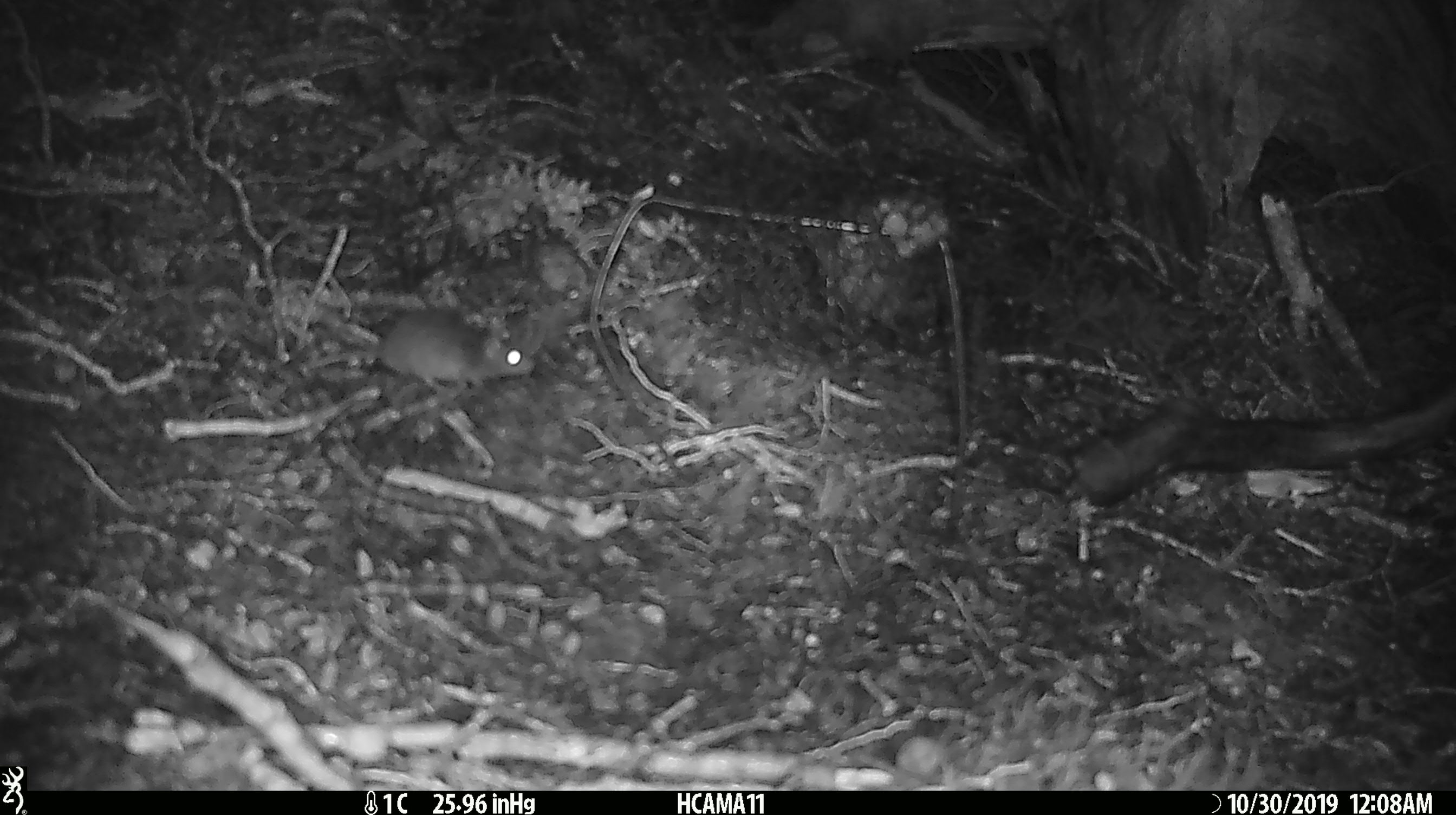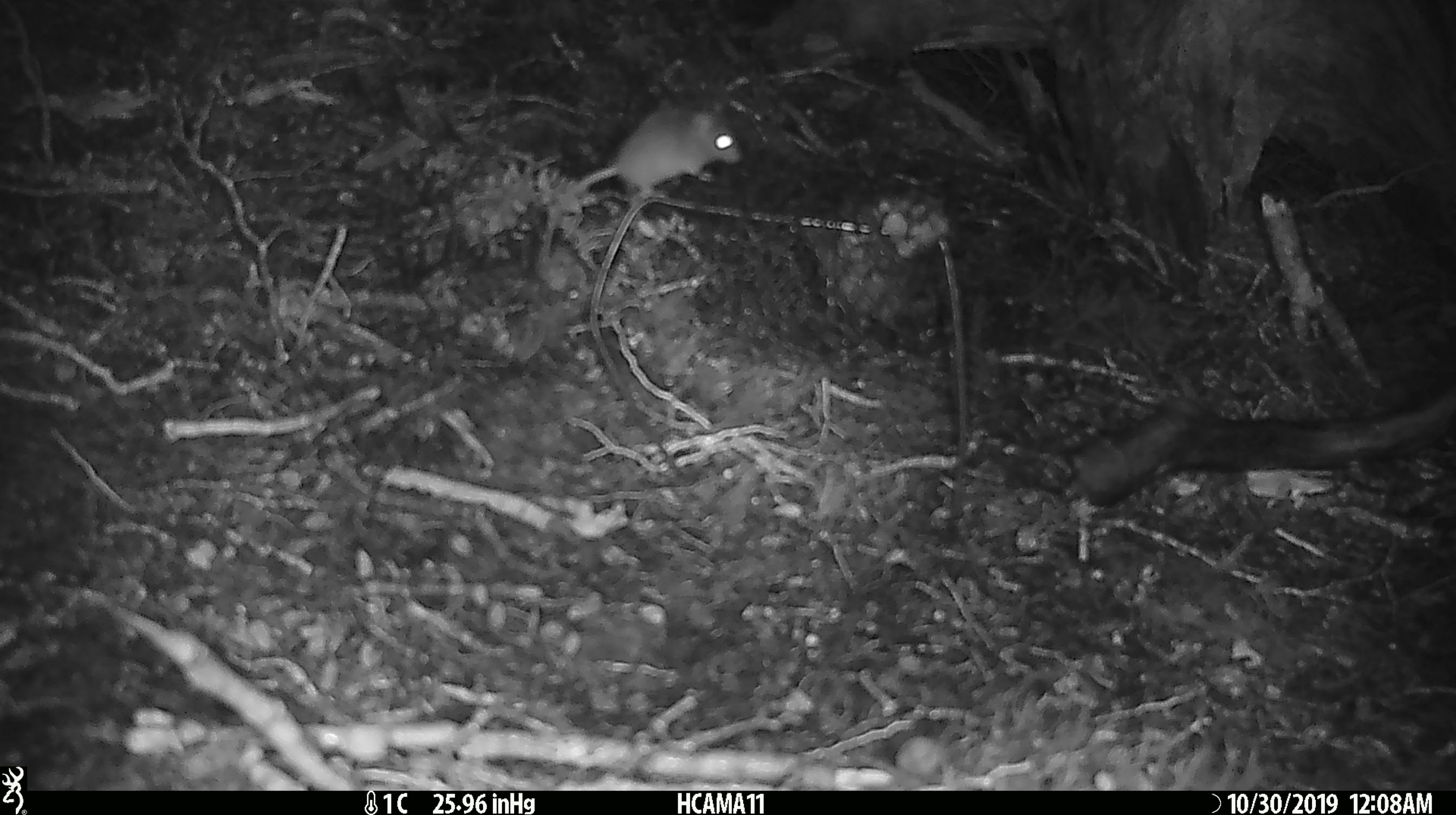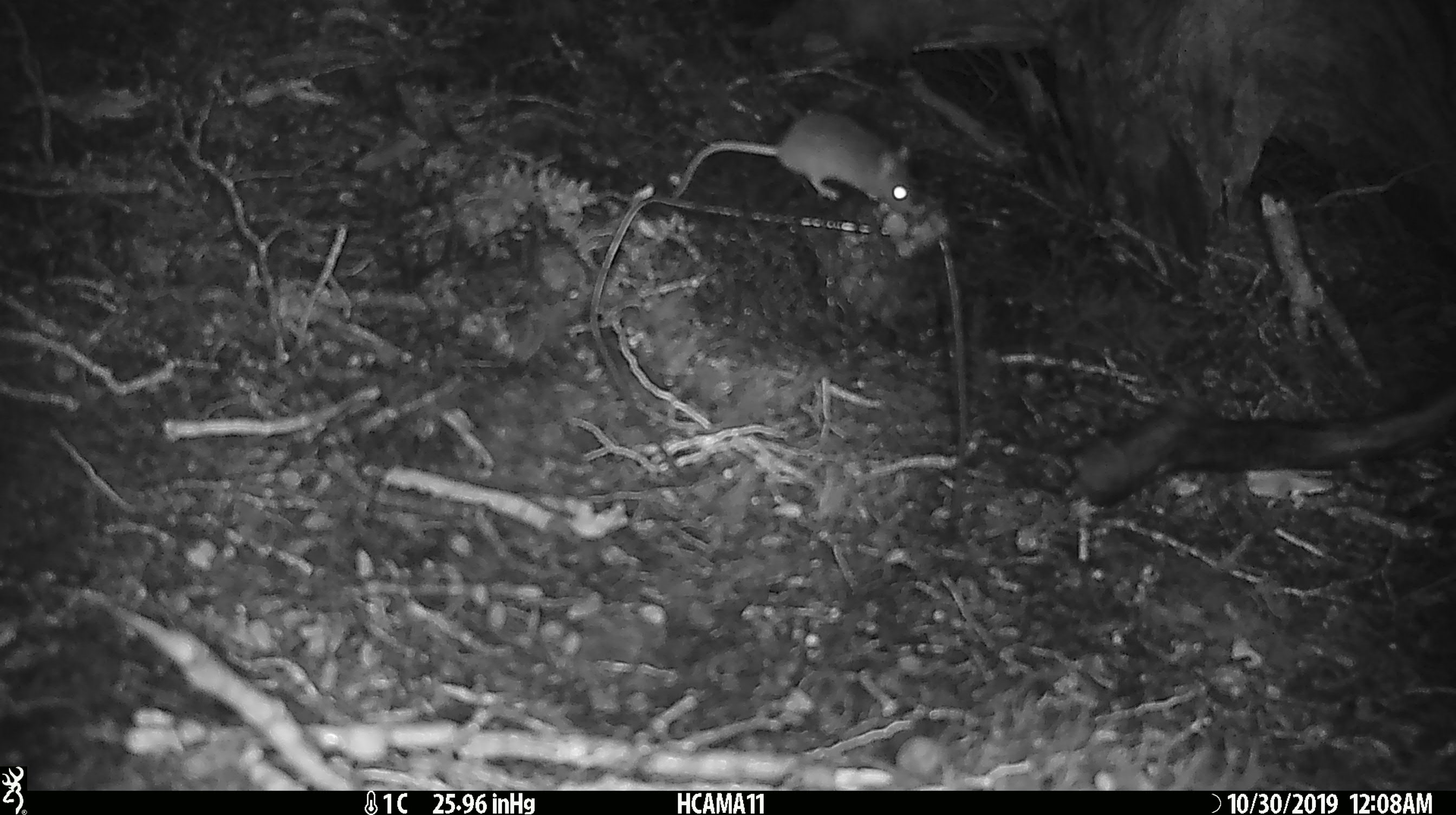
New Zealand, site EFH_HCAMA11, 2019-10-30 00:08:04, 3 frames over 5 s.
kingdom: Animalia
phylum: Chordata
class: Mammalia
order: Rodentia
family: Muridae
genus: Mus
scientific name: Mus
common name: mouse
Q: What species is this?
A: Mouse (Mus).